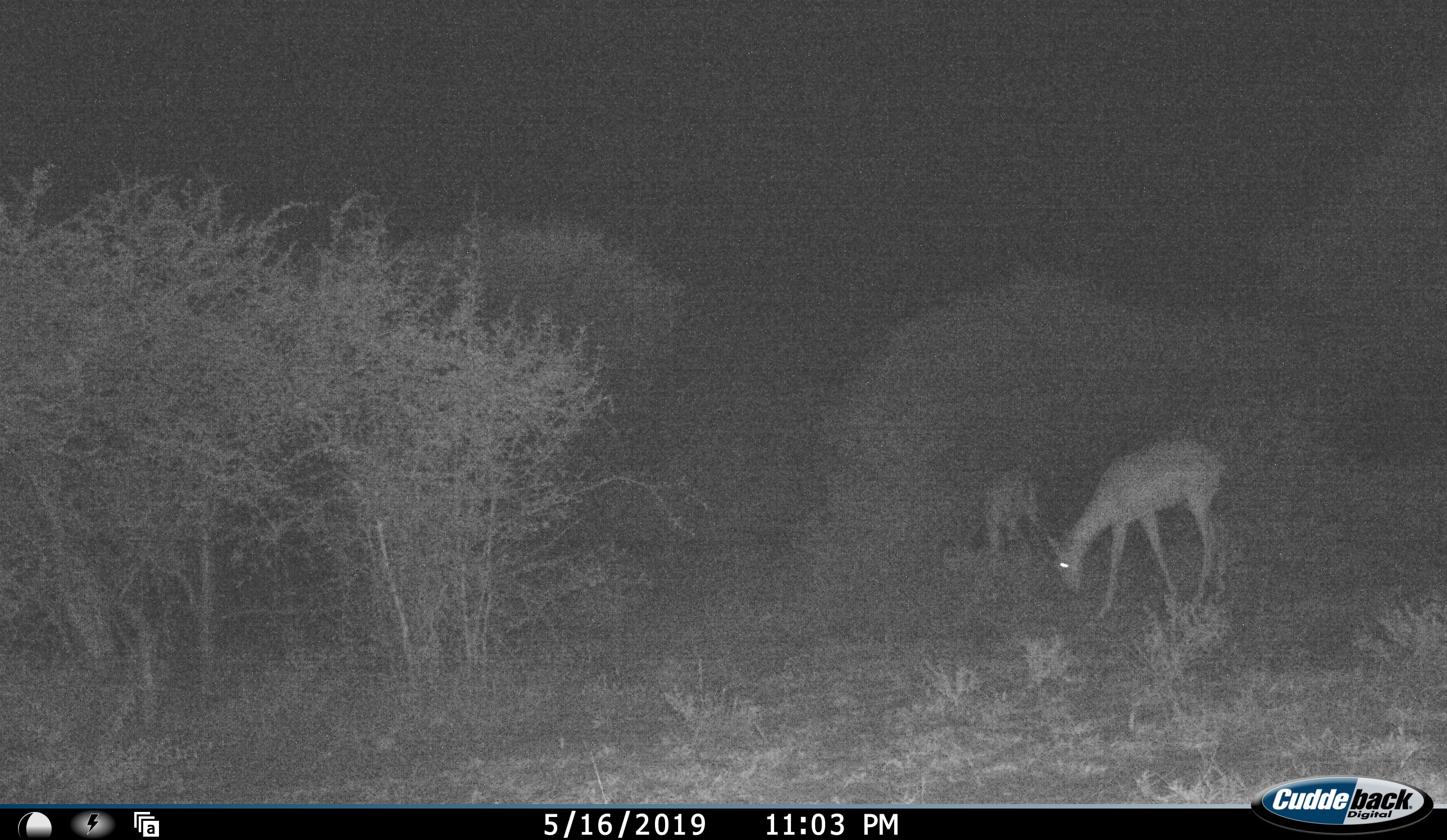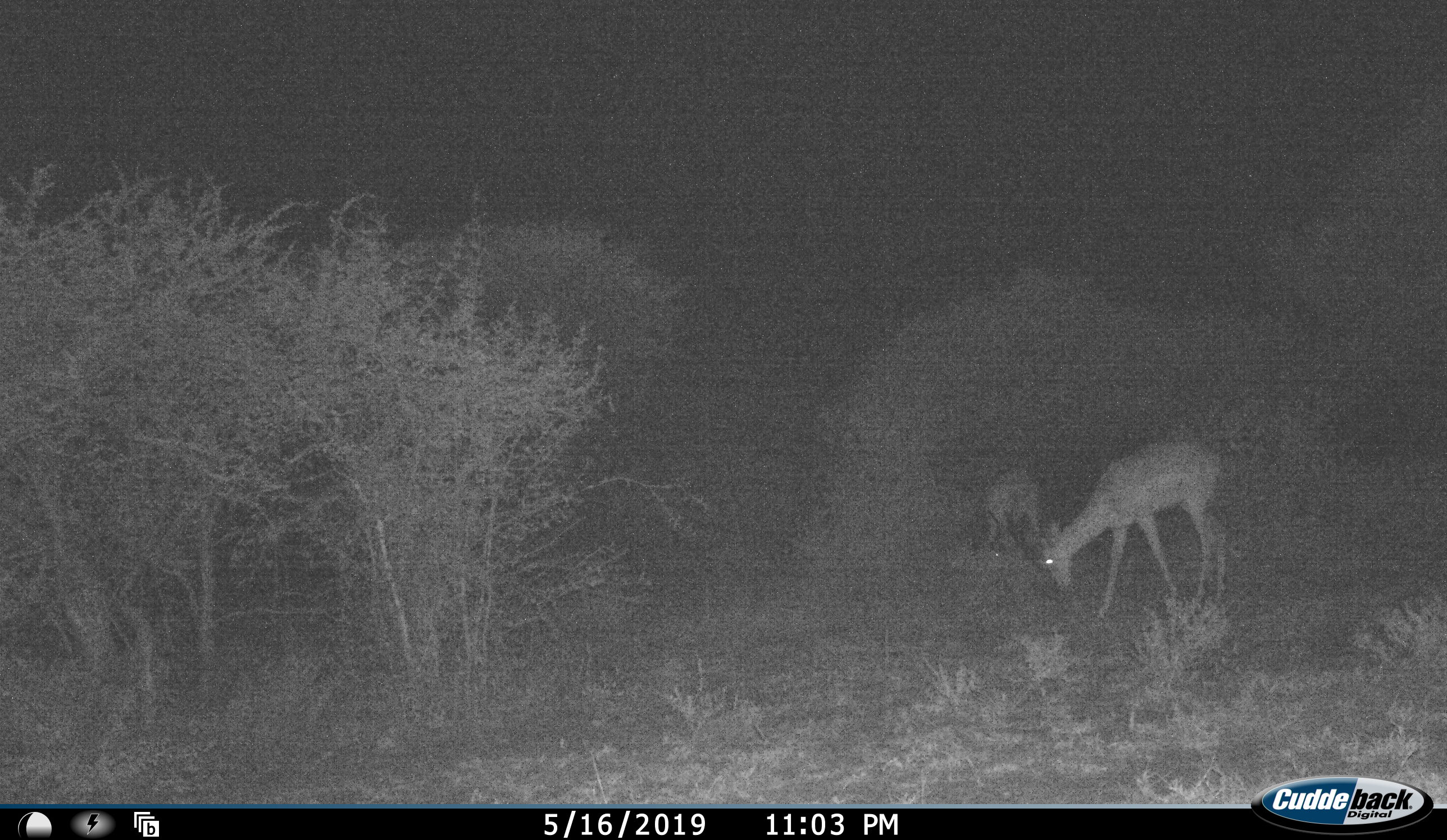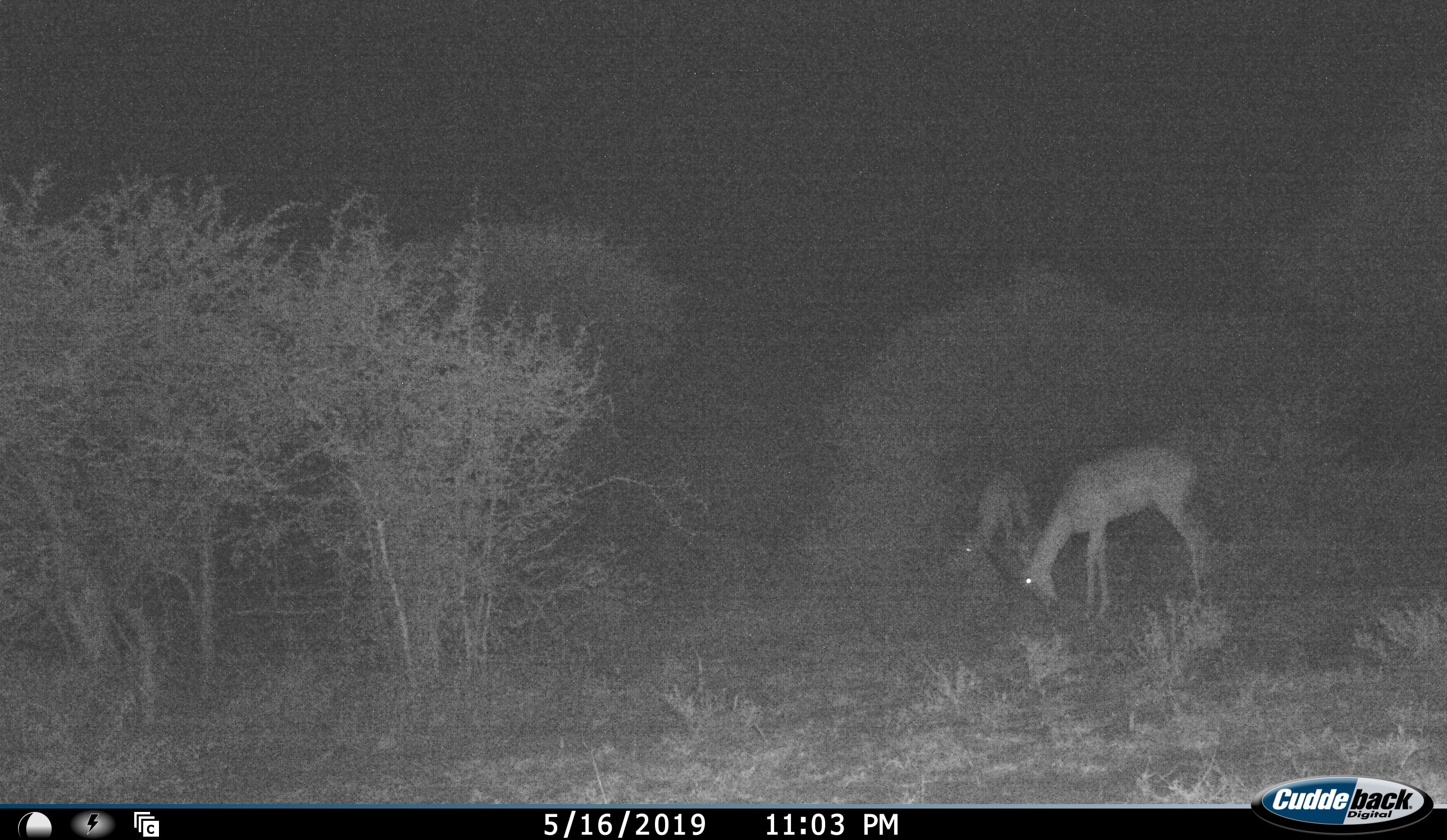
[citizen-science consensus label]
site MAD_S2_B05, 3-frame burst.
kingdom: Animalia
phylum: Chordata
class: Mammalia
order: Artiodactyla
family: Bovidae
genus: Aepyceros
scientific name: Aepyceros melampus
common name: impala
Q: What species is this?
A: Impala (Aepyceros melampus).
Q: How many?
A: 2.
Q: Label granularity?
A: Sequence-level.